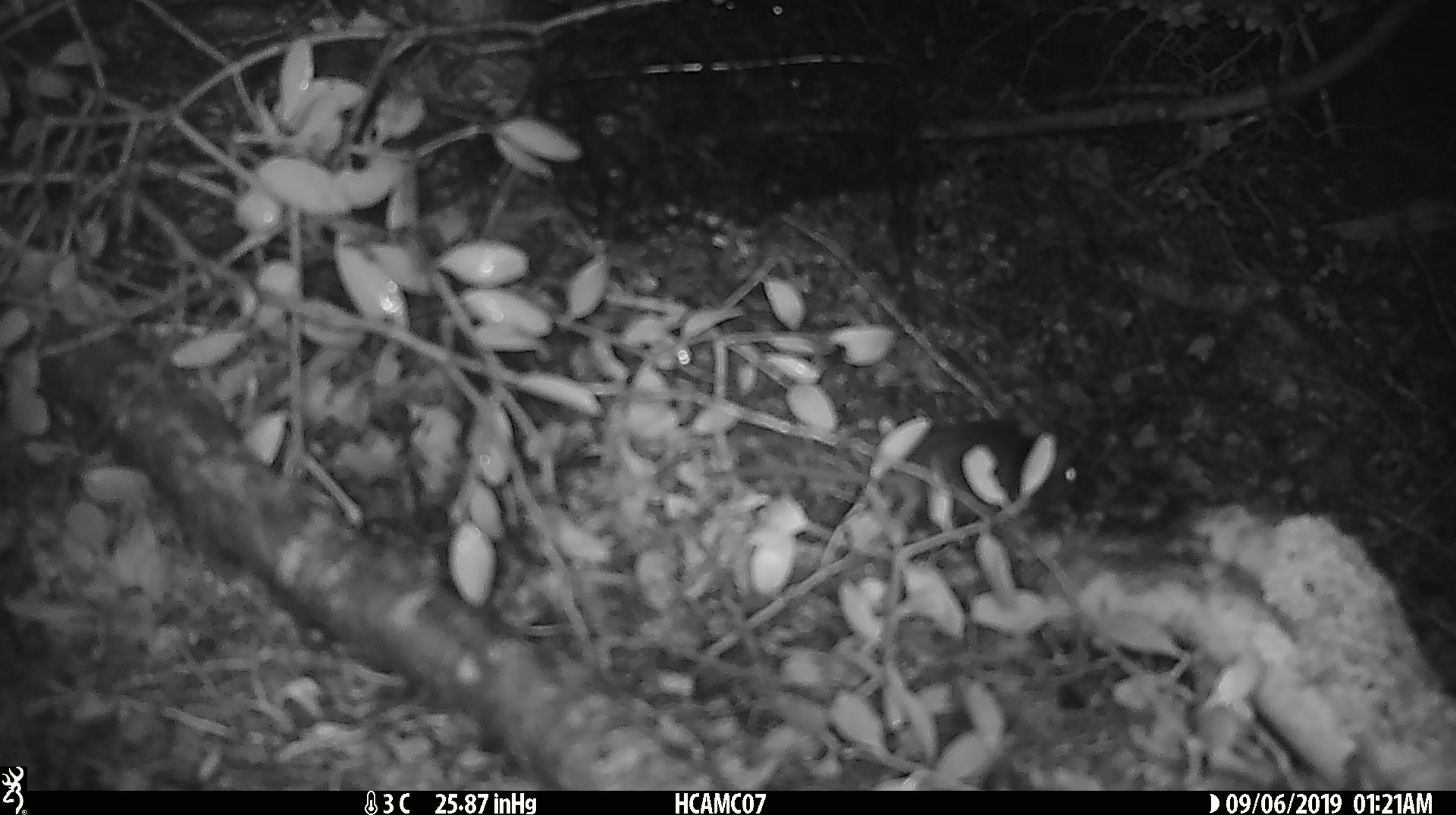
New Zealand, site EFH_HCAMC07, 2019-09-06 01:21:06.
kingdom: Animalia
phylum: Chordata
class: Mammalia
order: Rodentia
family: Muridae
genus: Mus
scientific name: Mus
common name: mouse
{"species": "mouse (Mus)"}